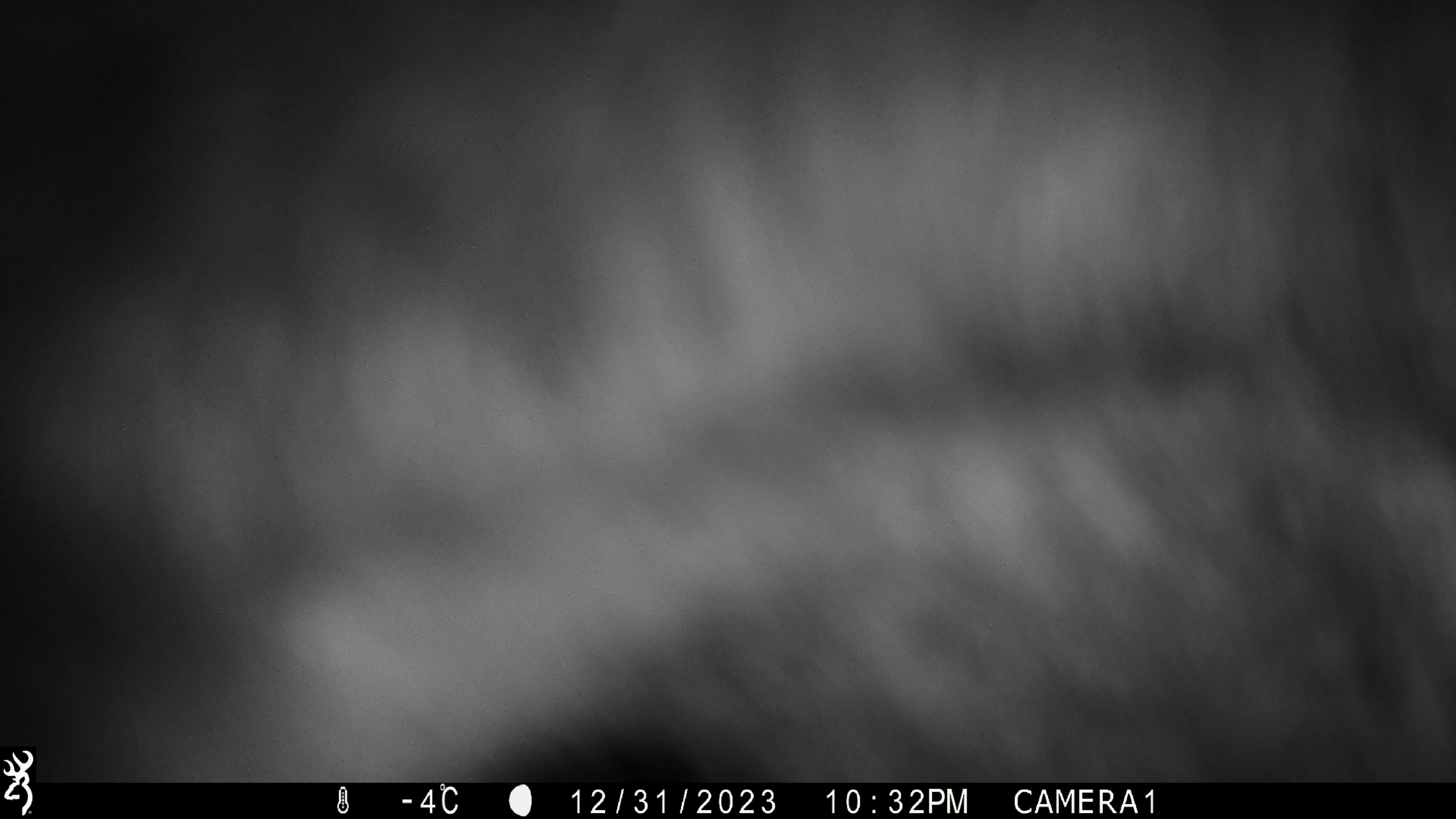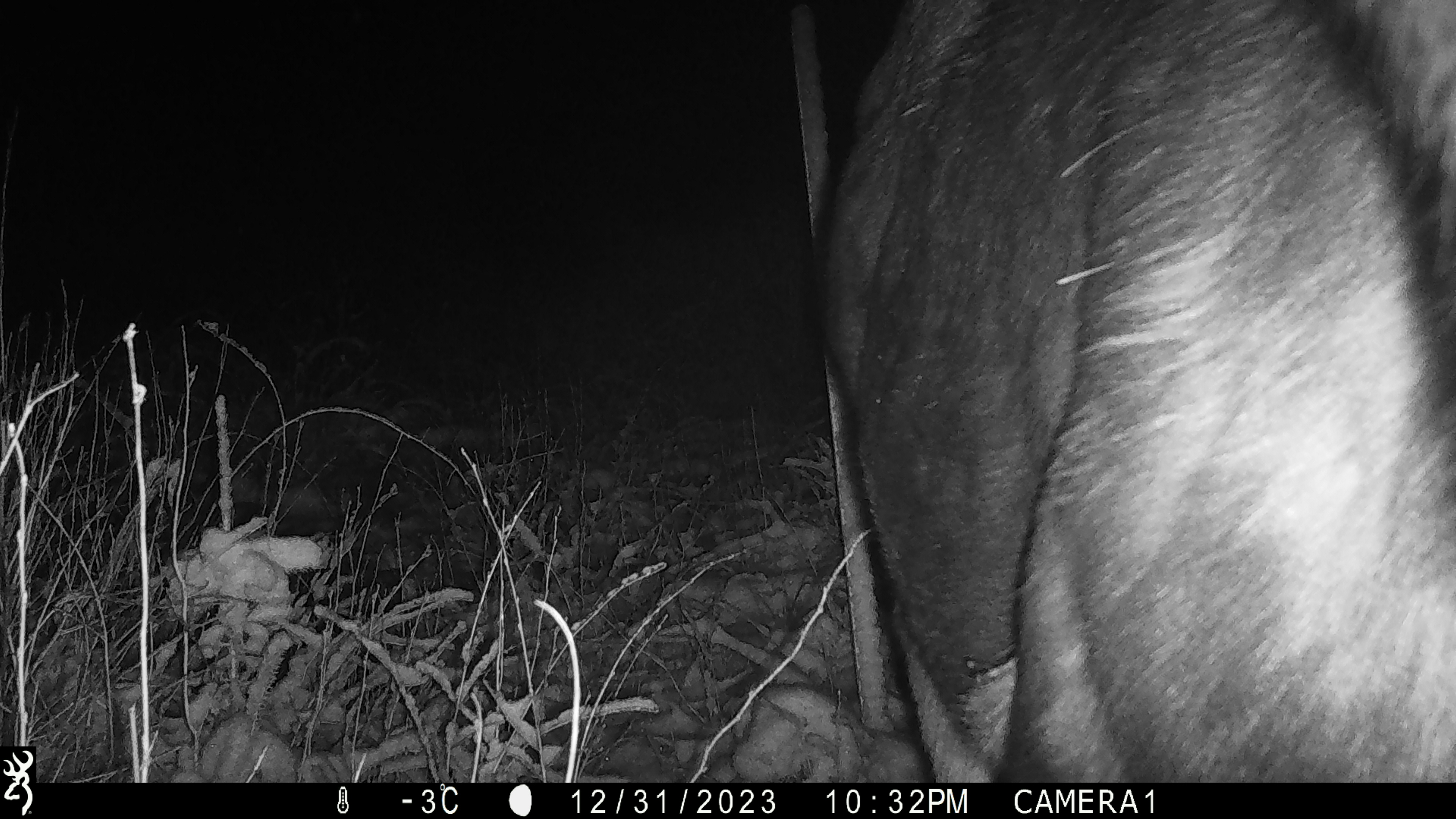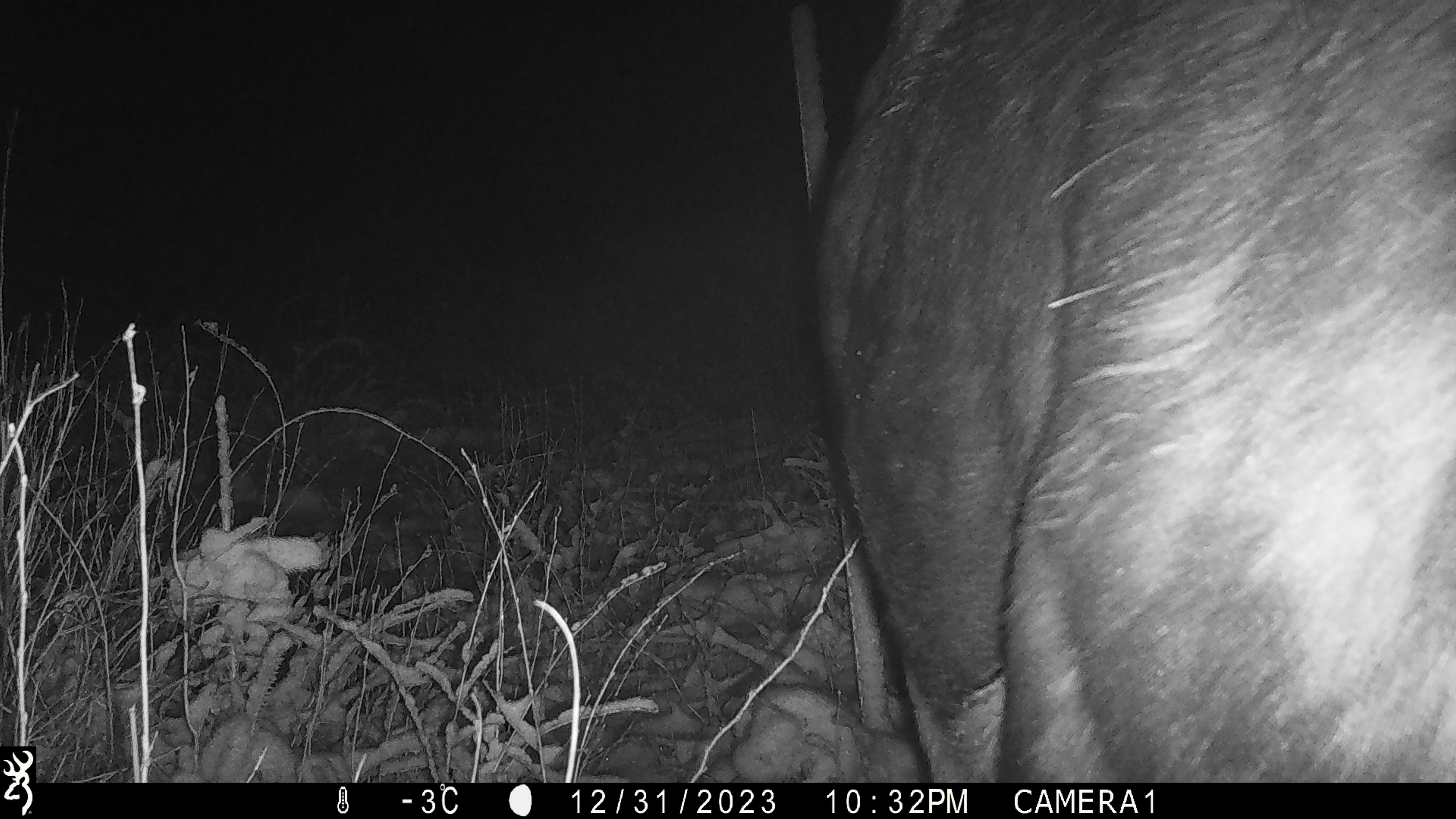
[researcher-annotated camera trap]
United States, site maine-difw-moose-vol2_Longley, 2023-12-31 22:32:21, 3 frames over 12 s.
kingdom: Animalia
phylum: Chordata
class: Mammalia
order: Artiodactyla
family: Cervidae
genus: Alces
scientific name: Alces alces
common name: moose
Moose (Alces alces).